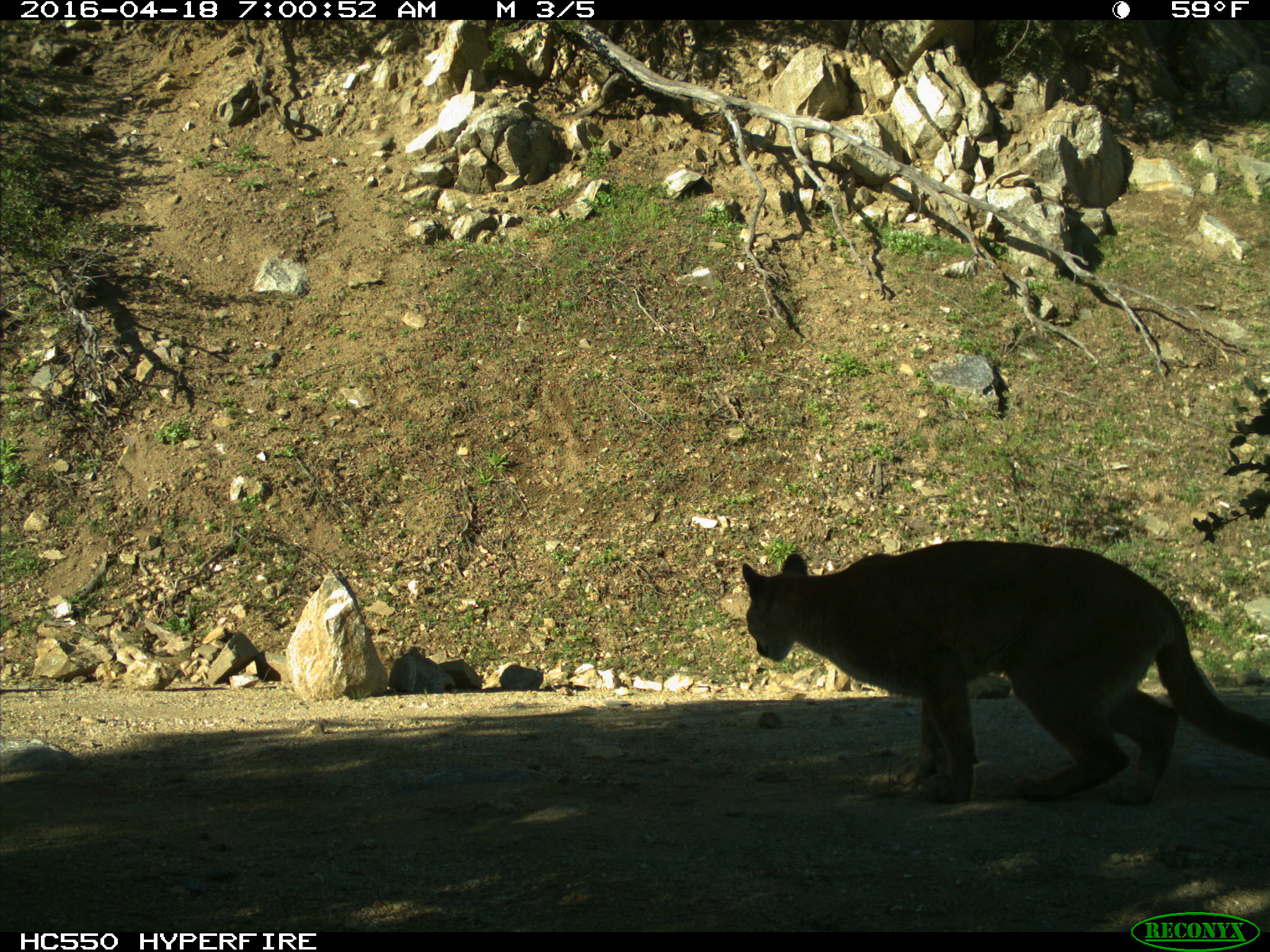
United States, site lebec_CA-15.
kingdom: Animalia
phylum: Chordata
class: Mammalia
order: Carnivora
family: Felidae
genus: Puma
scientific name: Puma concolor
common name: mountain lion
Puma concolor (mountain lion).